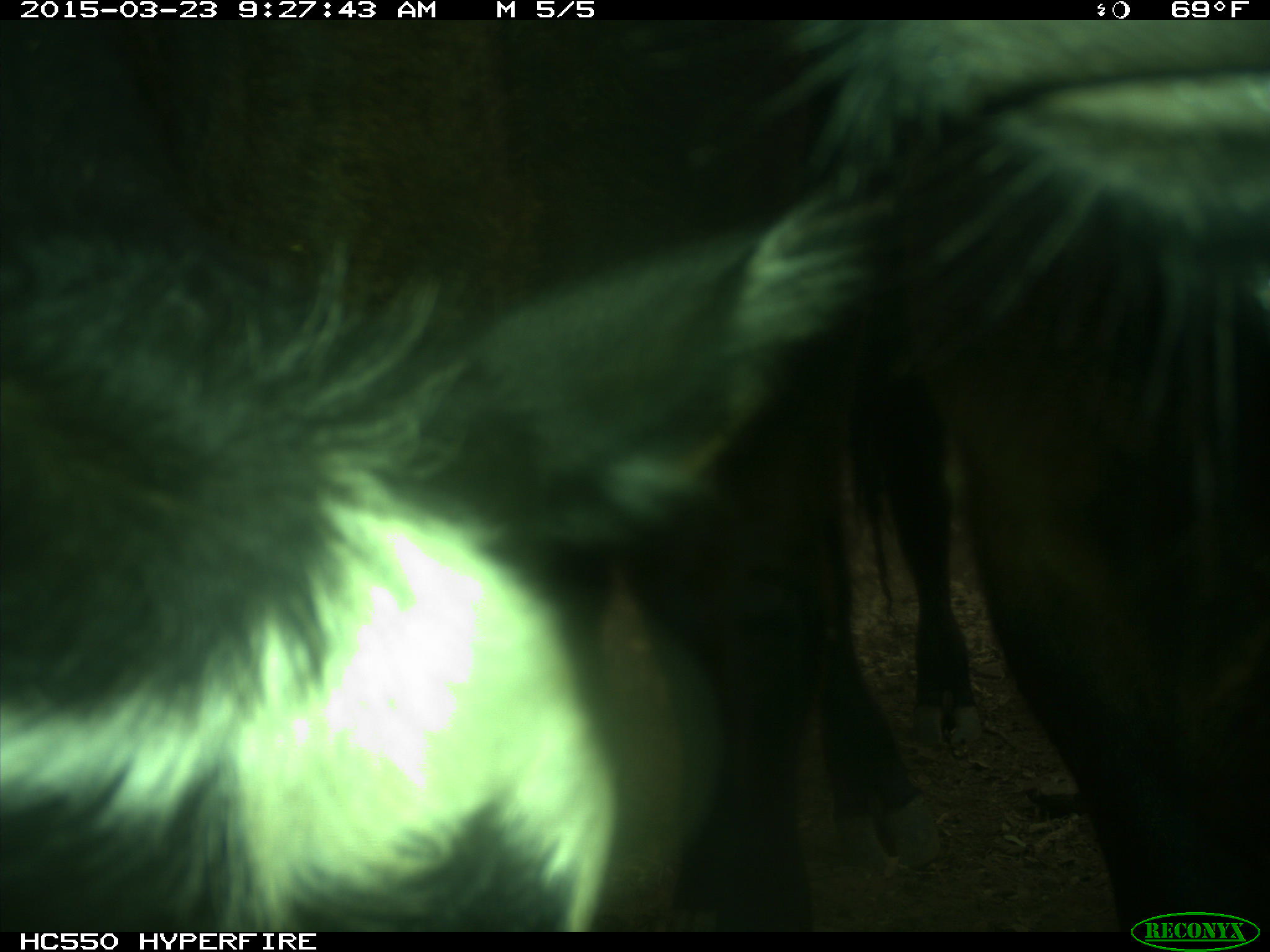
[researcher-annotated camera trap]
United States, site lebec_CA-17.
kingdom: Animalia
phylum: Chordata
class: Mammalia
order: Artiodactyla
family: Bovidae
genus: Bos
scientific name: Bos taurus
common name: domestic cow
Bos taurus (domestic cow).